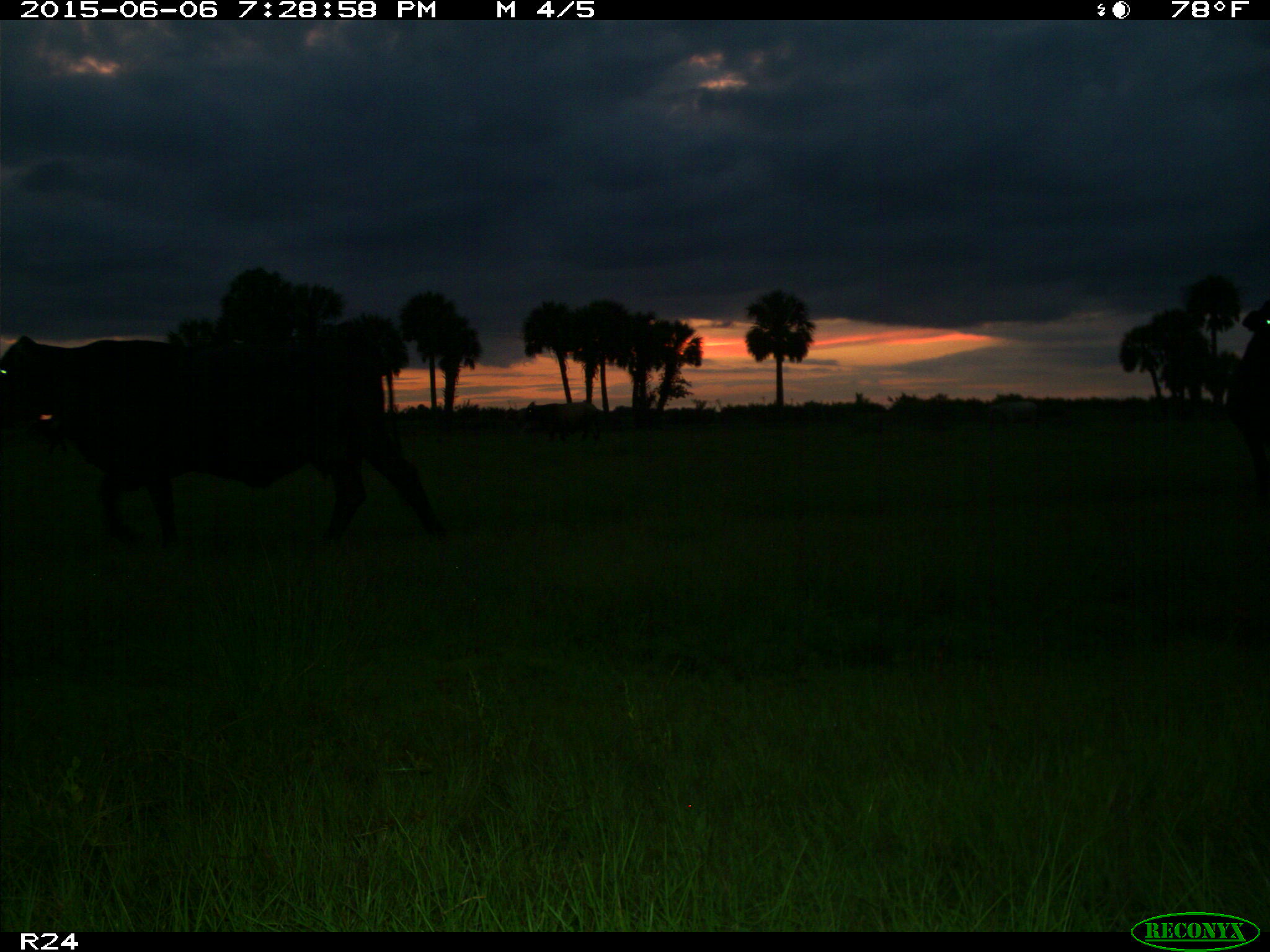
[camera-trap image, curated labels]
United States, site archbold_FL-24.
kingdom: Animalia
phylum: Chordata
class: Mammalia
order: Artiodactyla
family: Bovidae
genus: Bos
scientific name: Bos taurus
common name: domestic cow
Bos taurus (domestic cow).